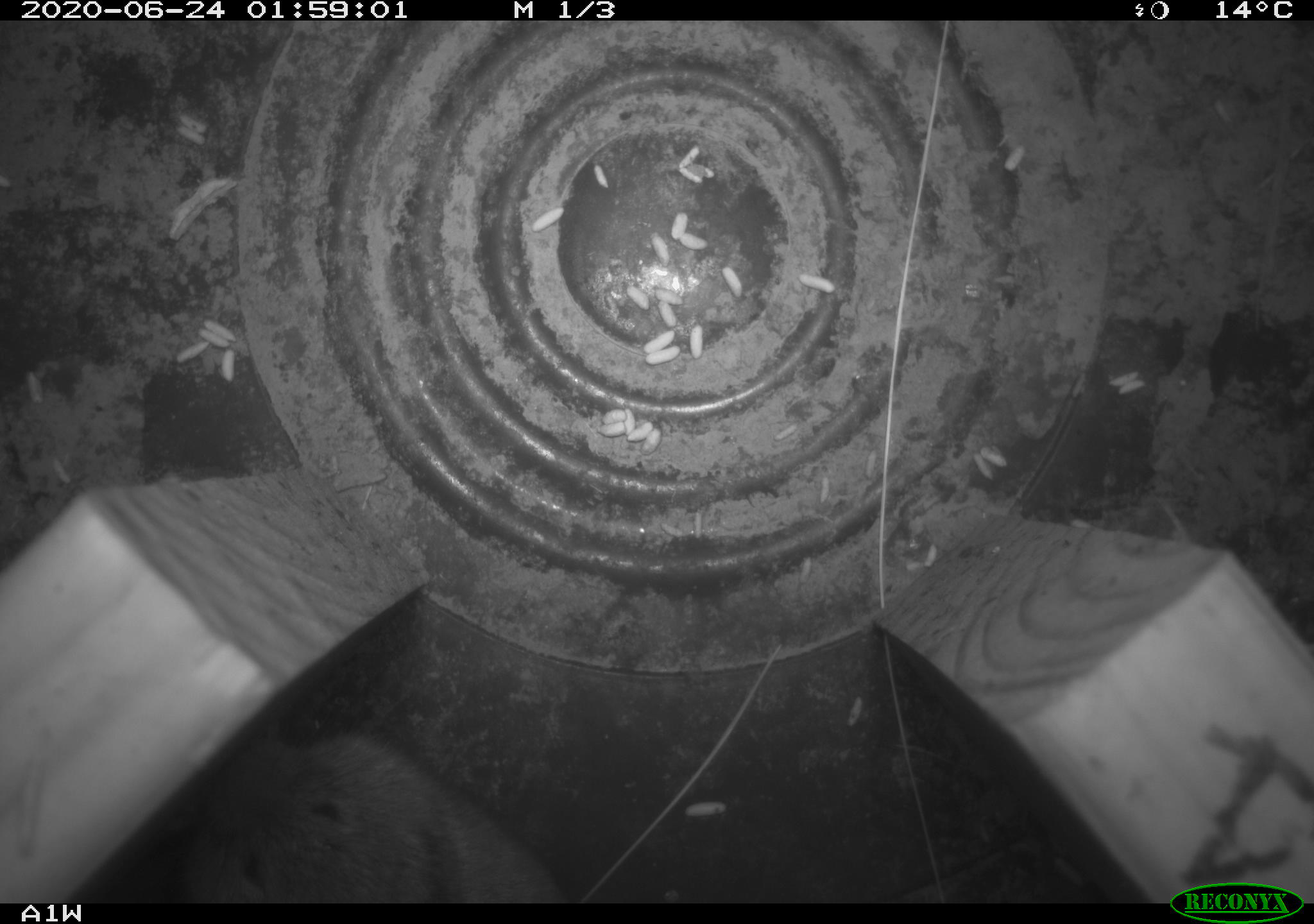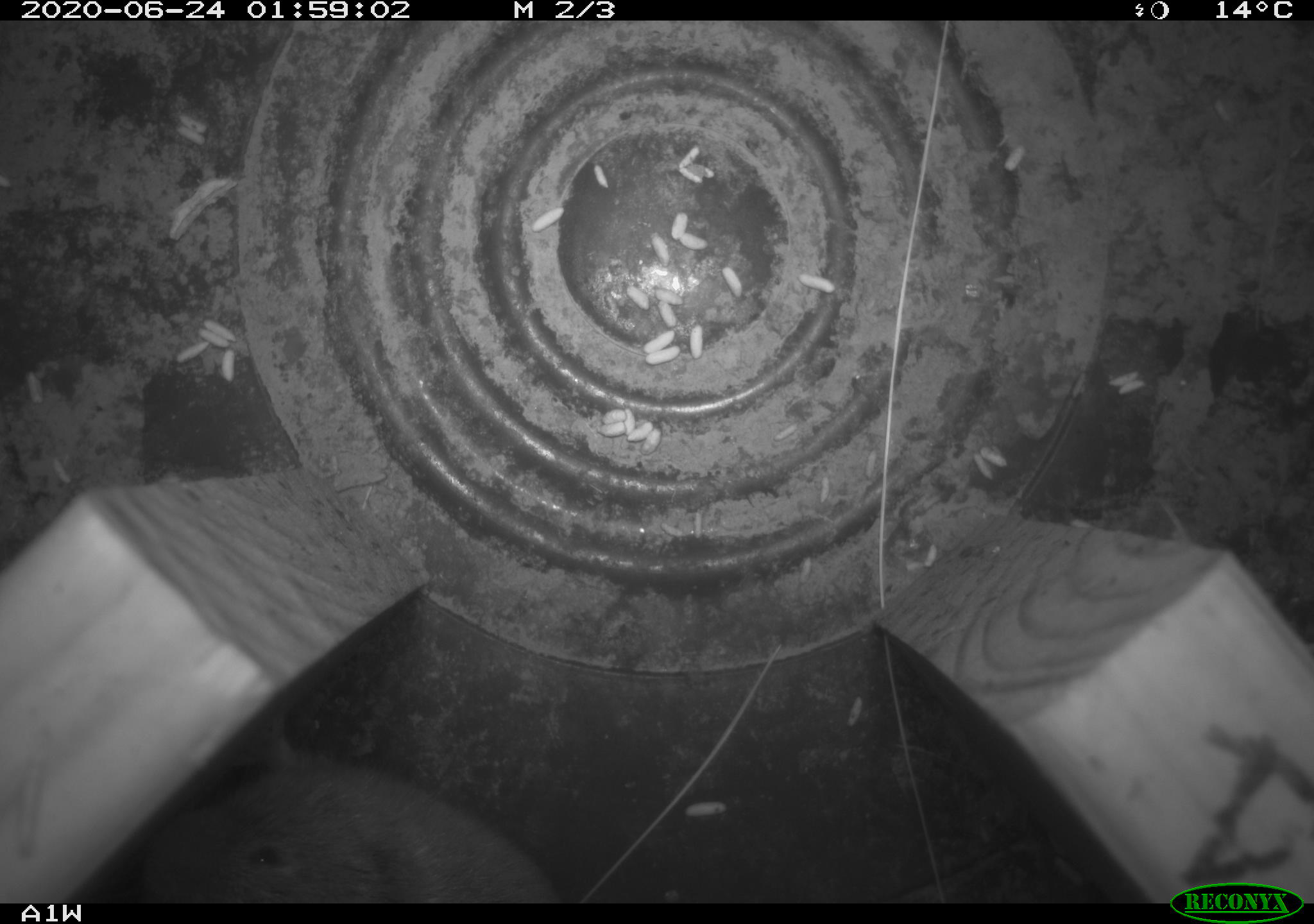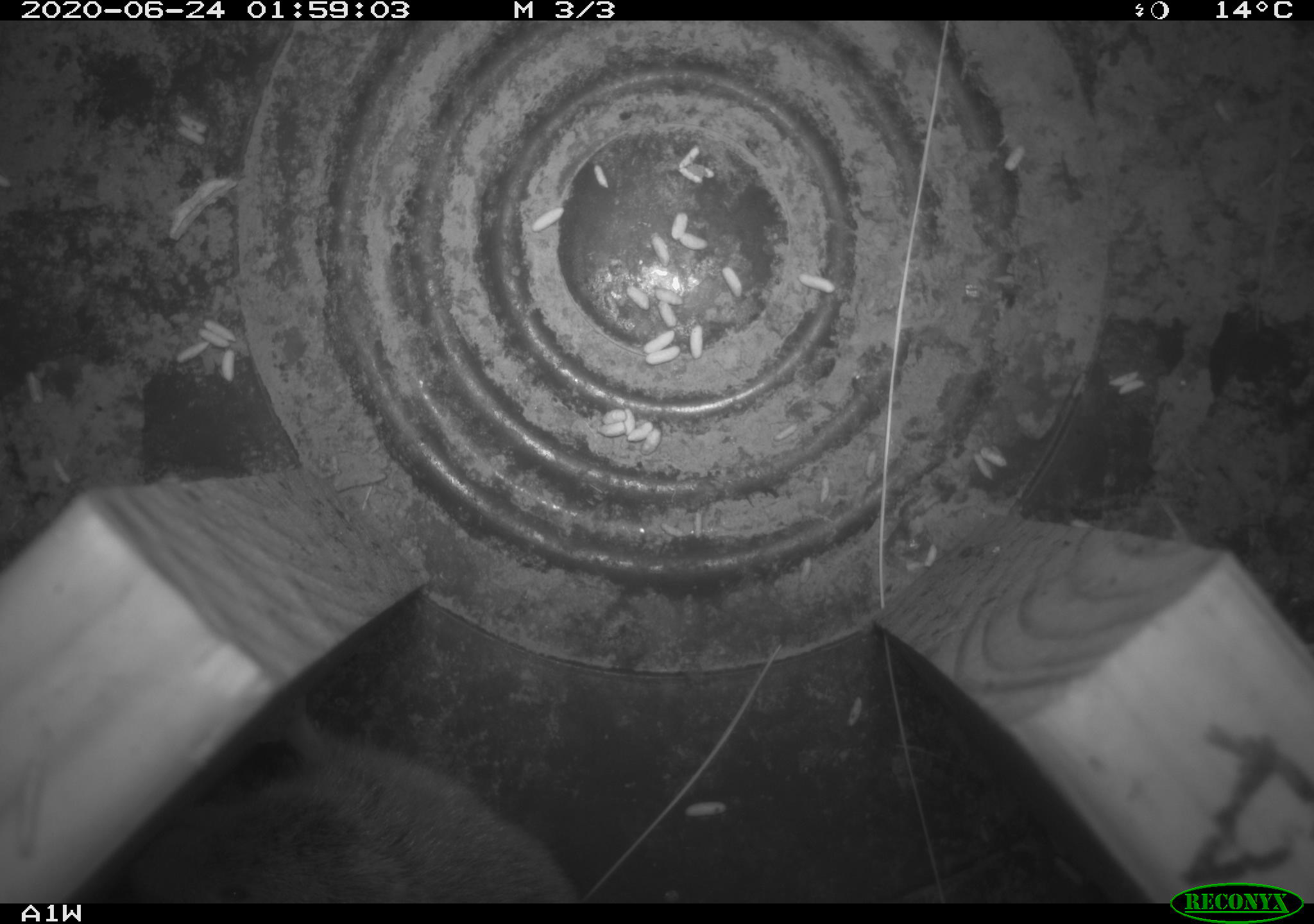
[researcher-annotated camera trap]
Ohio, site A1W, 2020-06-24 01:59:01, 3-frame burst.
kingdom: Animalia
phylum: Chordata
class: Mammalia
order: Rodentia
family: Cricetidae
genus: Microtus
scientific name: Microtus pennsylvanicus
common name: meadow vole